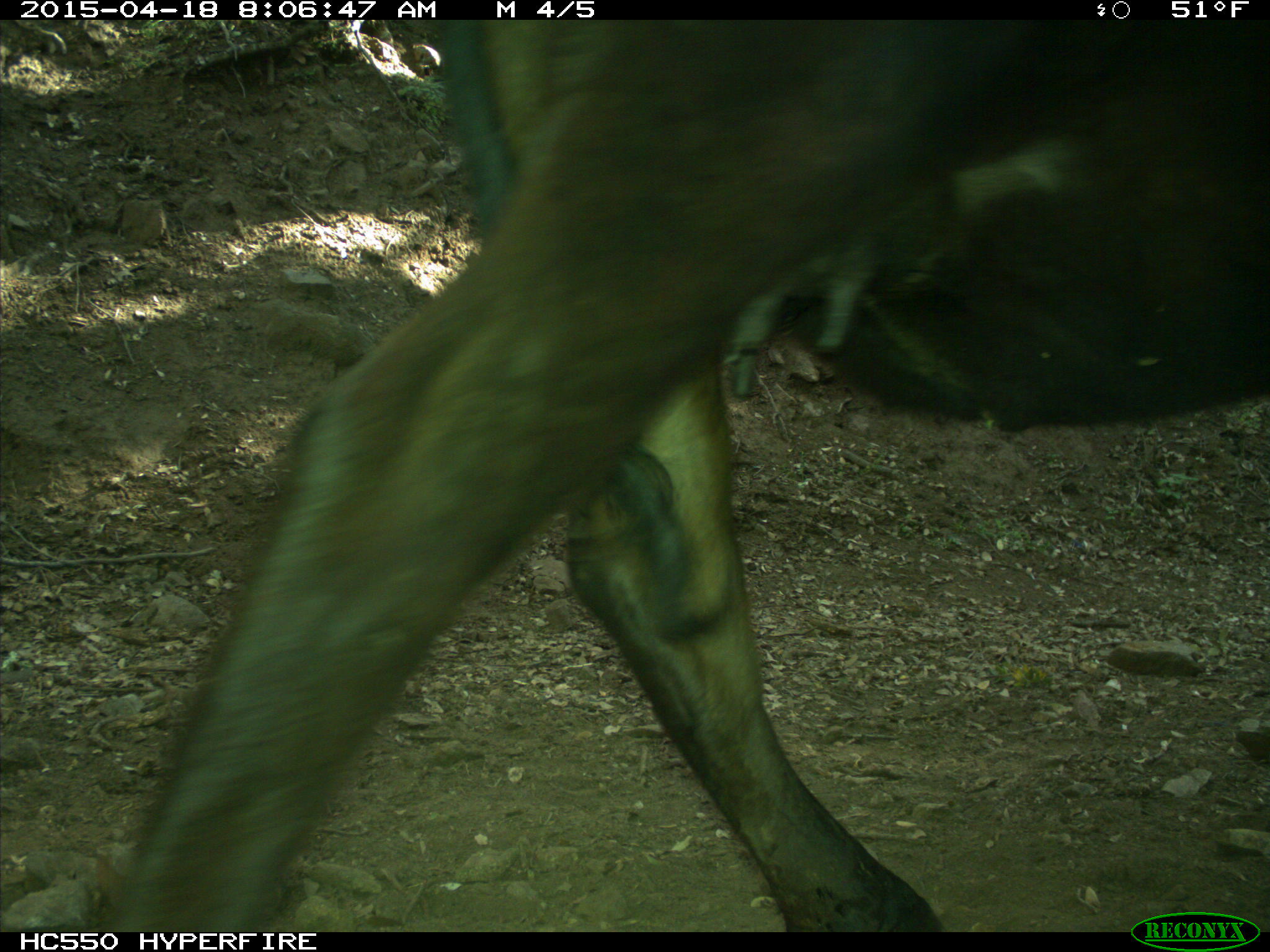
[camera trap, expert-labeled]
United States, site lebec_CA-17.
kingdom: Animalia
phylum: Chordata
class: Mammalia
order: Artiodactyla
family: Bovidae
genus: Bos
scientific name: Bos taurus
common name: domestic cow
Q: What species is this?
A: Bos taurus (domestic cow).